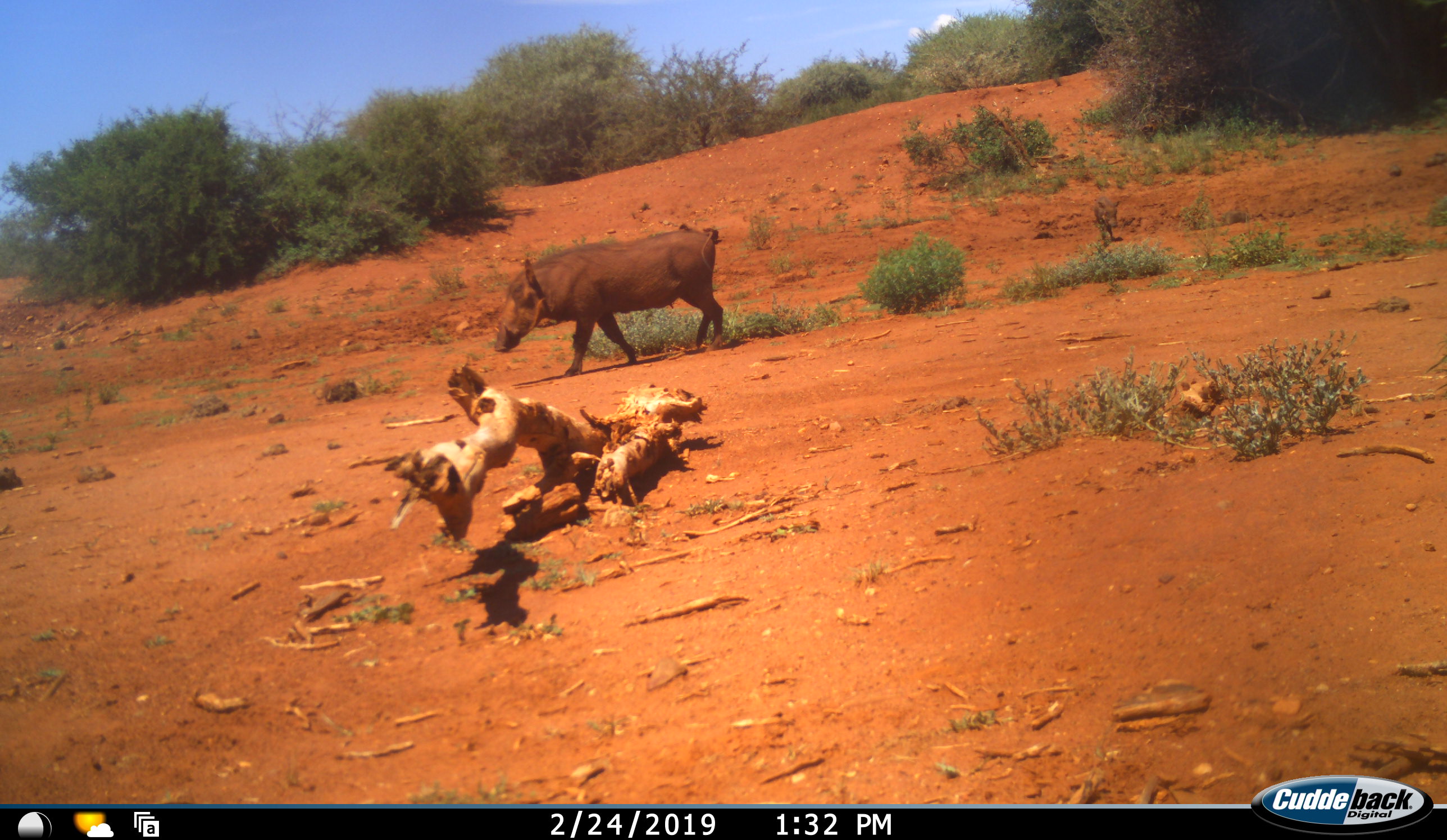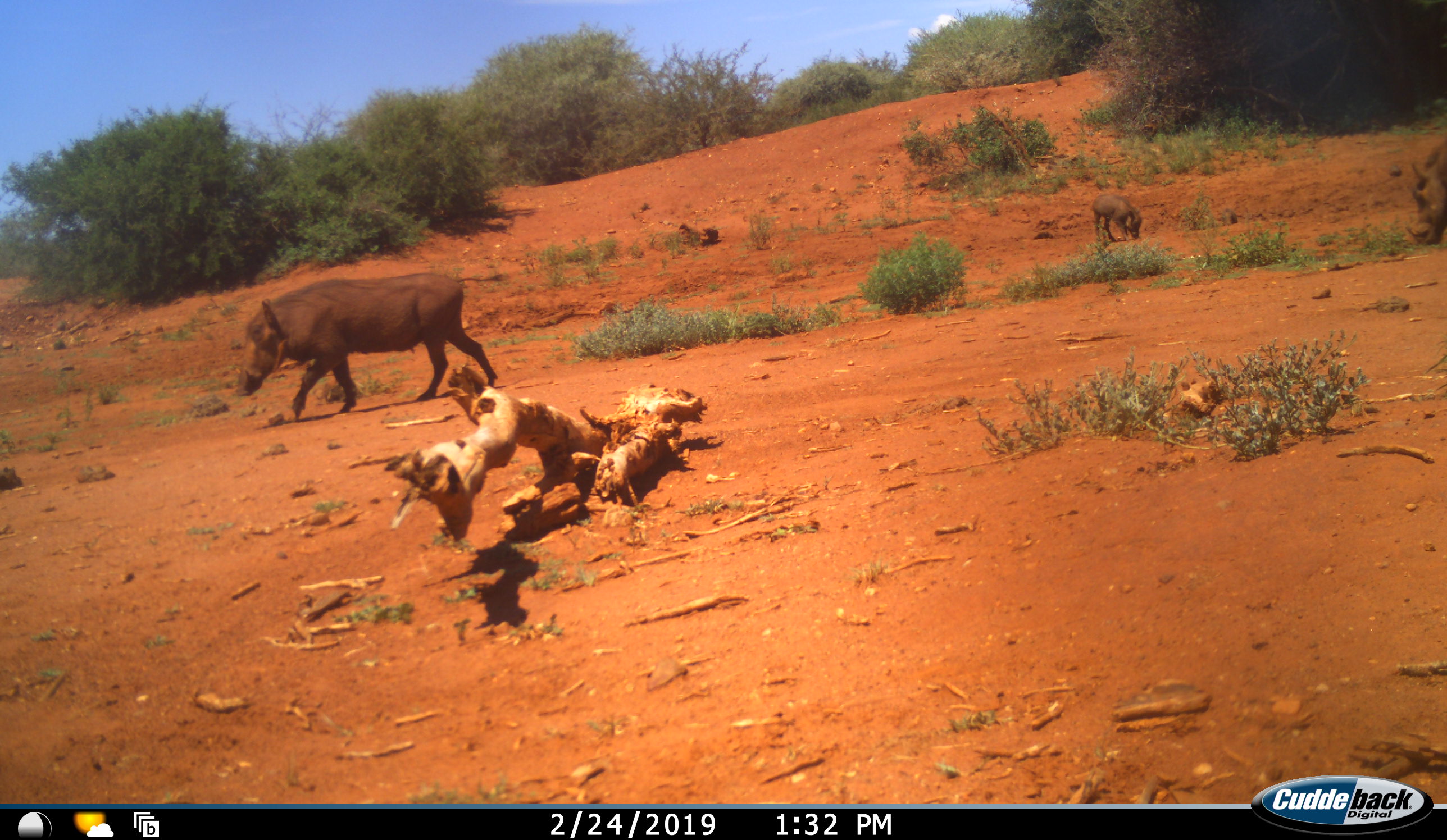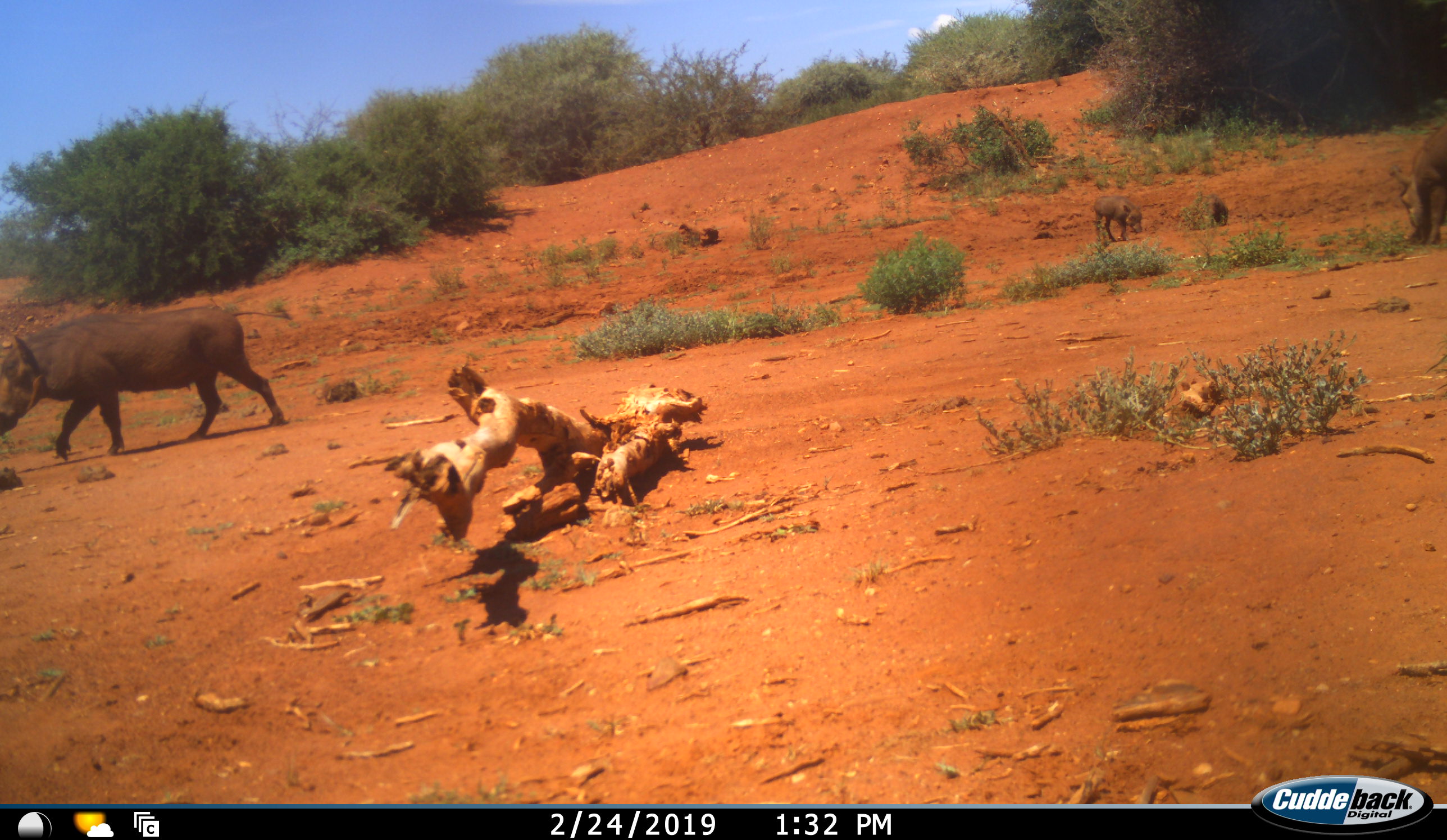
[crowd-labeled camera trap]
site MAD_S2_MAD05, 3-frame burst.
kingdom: Animalia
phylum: Chordata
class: Mammalia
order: Artiodactyla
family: Suidae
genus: Phacochoerus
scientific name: Phacochoerus africanus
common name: warthog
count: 4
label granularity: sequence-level